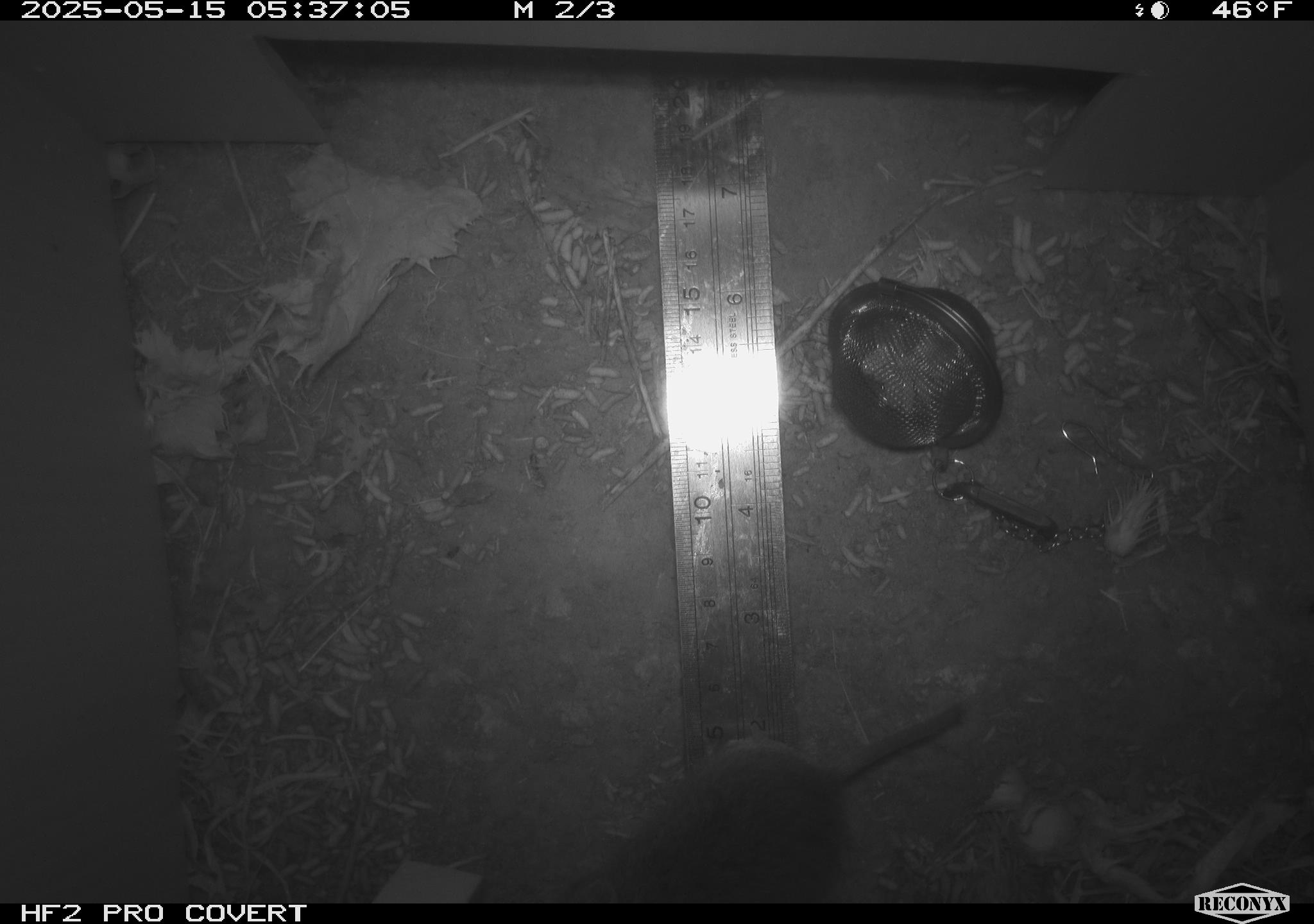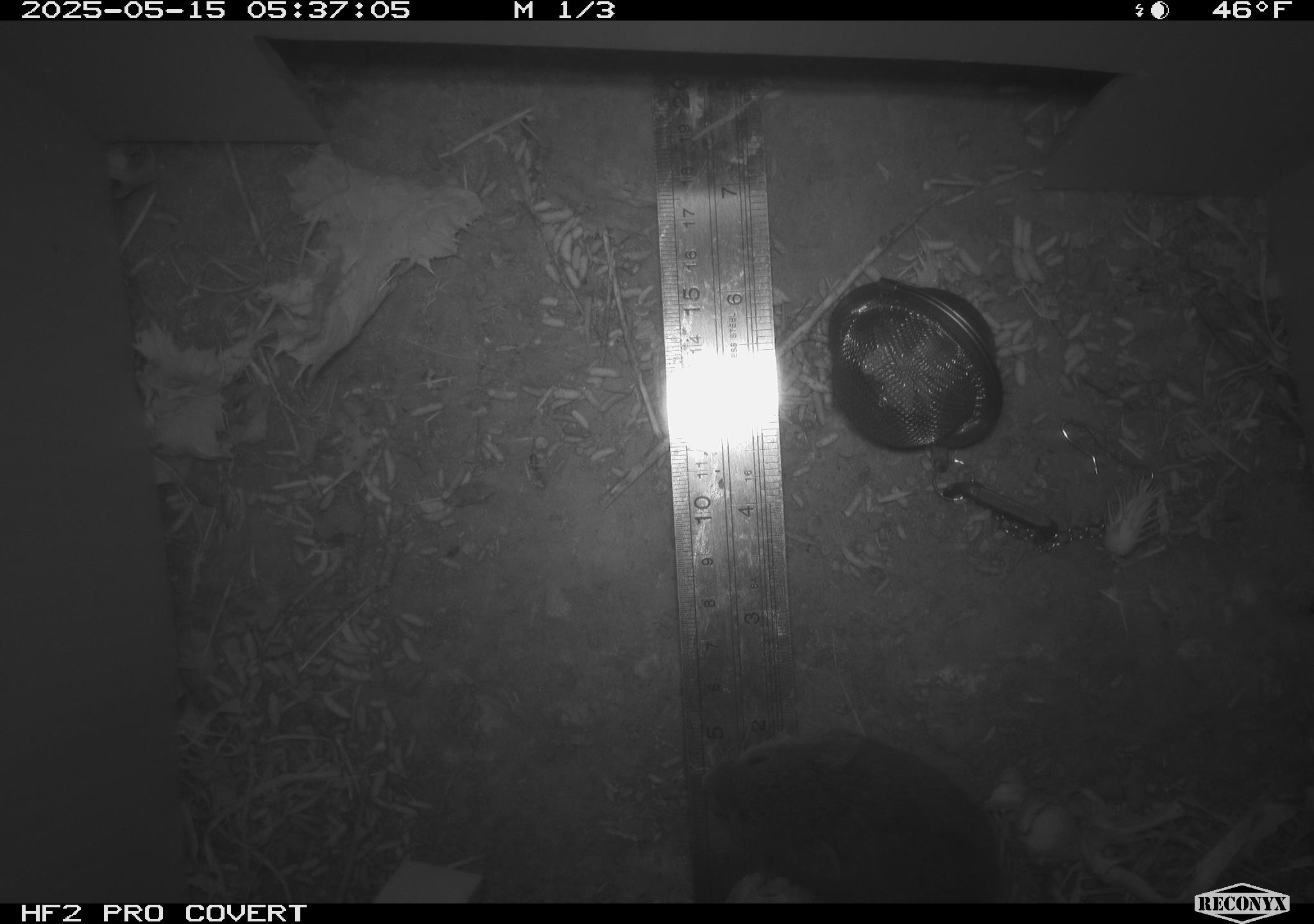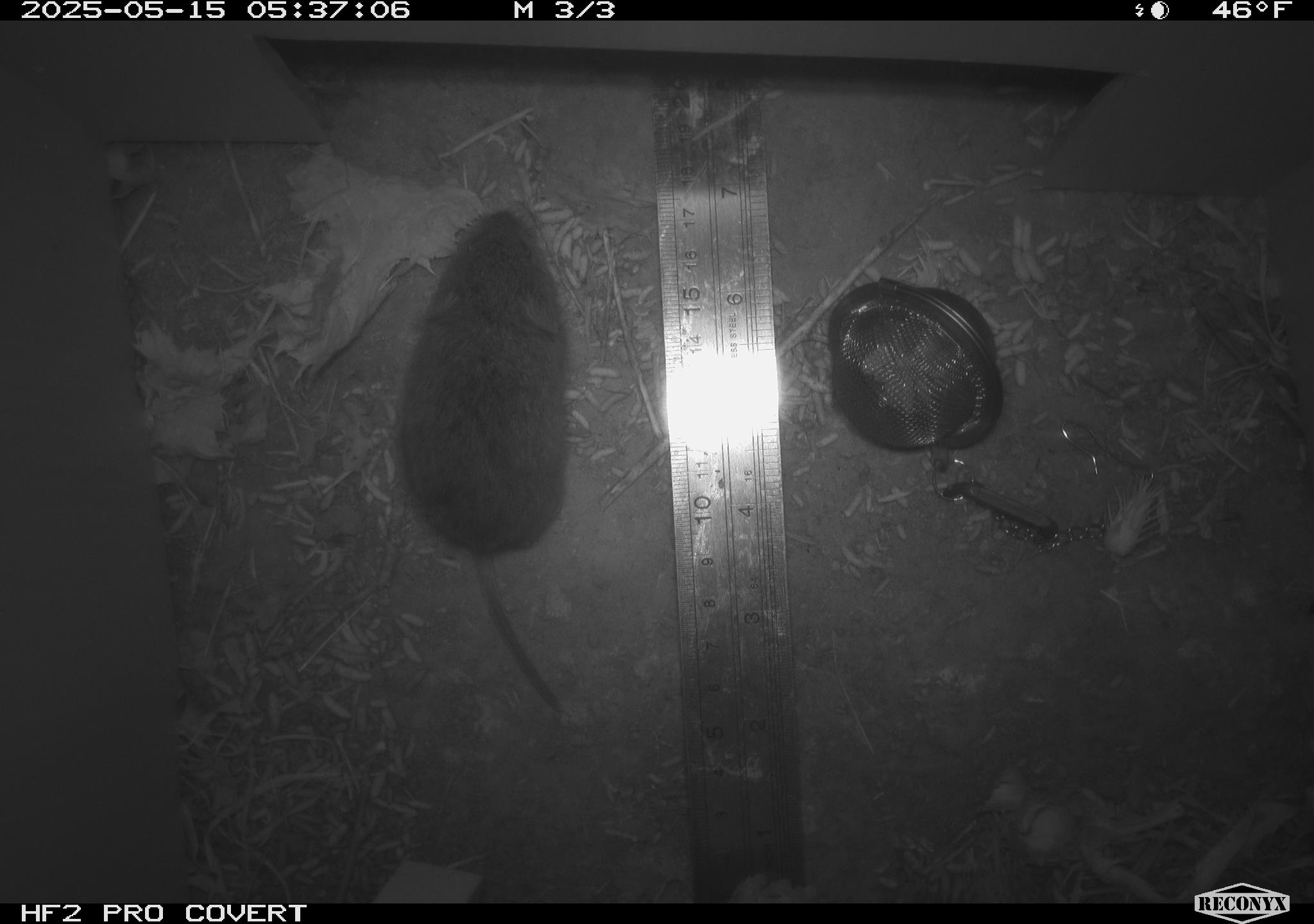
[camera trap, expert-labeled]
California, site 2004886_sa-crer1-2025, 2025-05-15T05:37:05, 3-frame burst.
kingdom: Animalia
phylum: Chordata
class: Mammalia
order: Rodentia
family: Cricetidae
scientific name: Arvicolinae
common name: voles, lemmings, and muskrats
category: arvicolinae subfamily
Arvicolinae subfamily (voles, lemmings, and muskrats) (Arvicolinae).